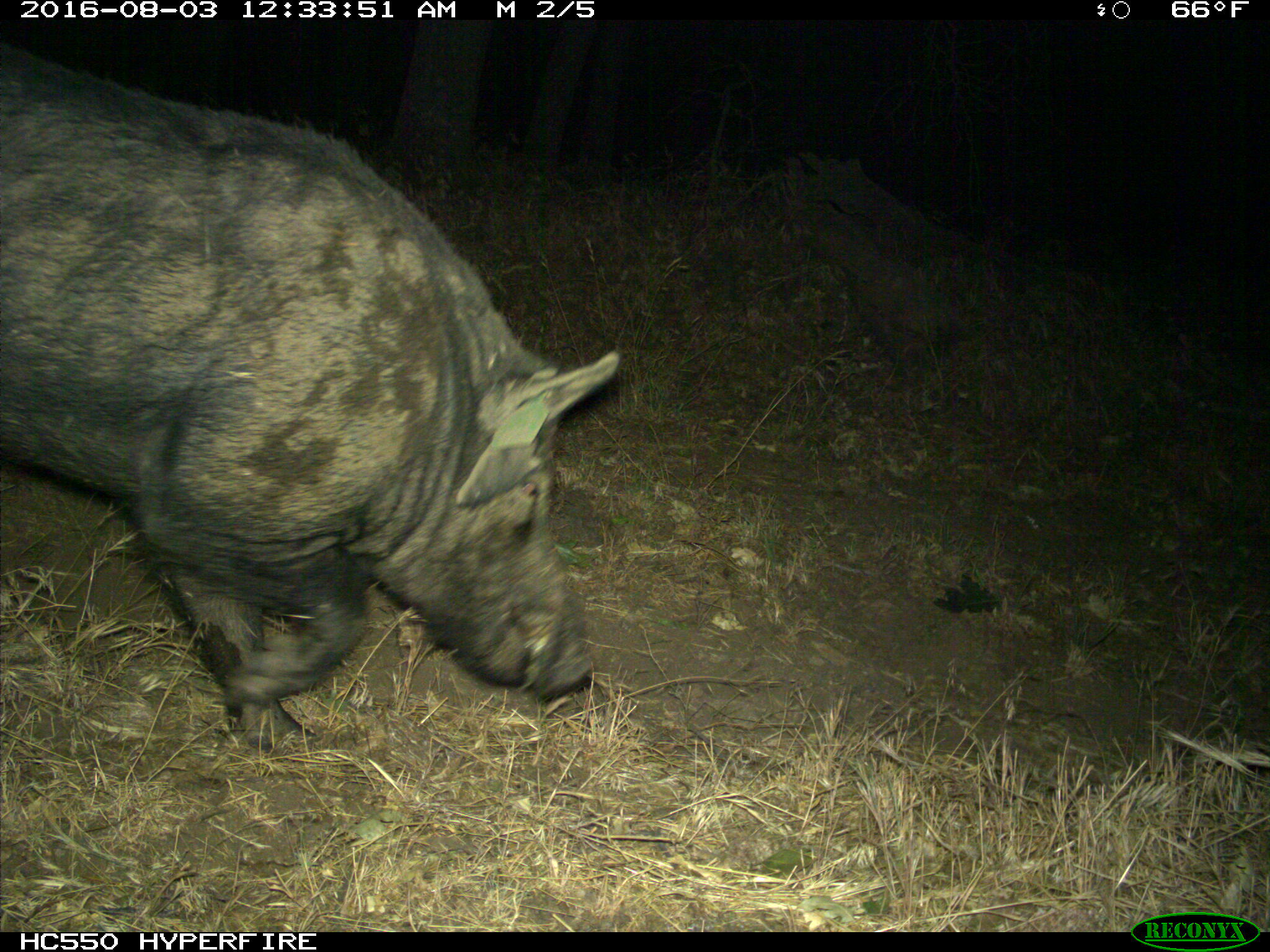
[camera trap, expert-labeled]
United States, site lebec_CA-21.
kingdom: Animalia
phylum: Chordata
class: Mammalia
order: Artiodactyla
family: Suidae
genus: Sus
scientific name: Sus scrofa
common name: wild boar